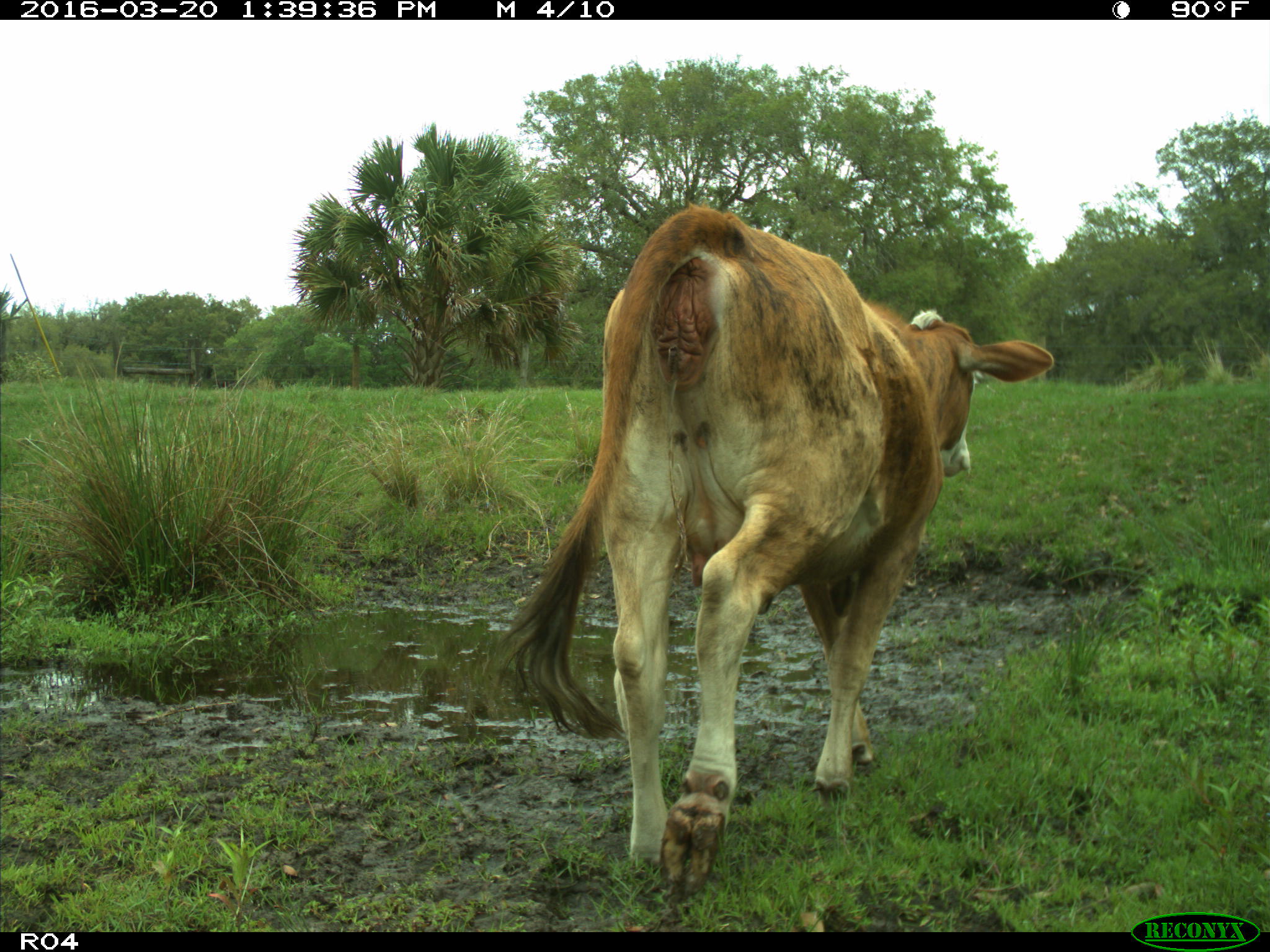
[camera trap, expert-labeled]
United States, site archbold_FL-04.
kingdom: Animalia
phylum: Chordata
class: Mammalia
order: Artiodactyla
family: Bovidae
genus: Bos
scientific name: Bos taurus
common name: domestic cow